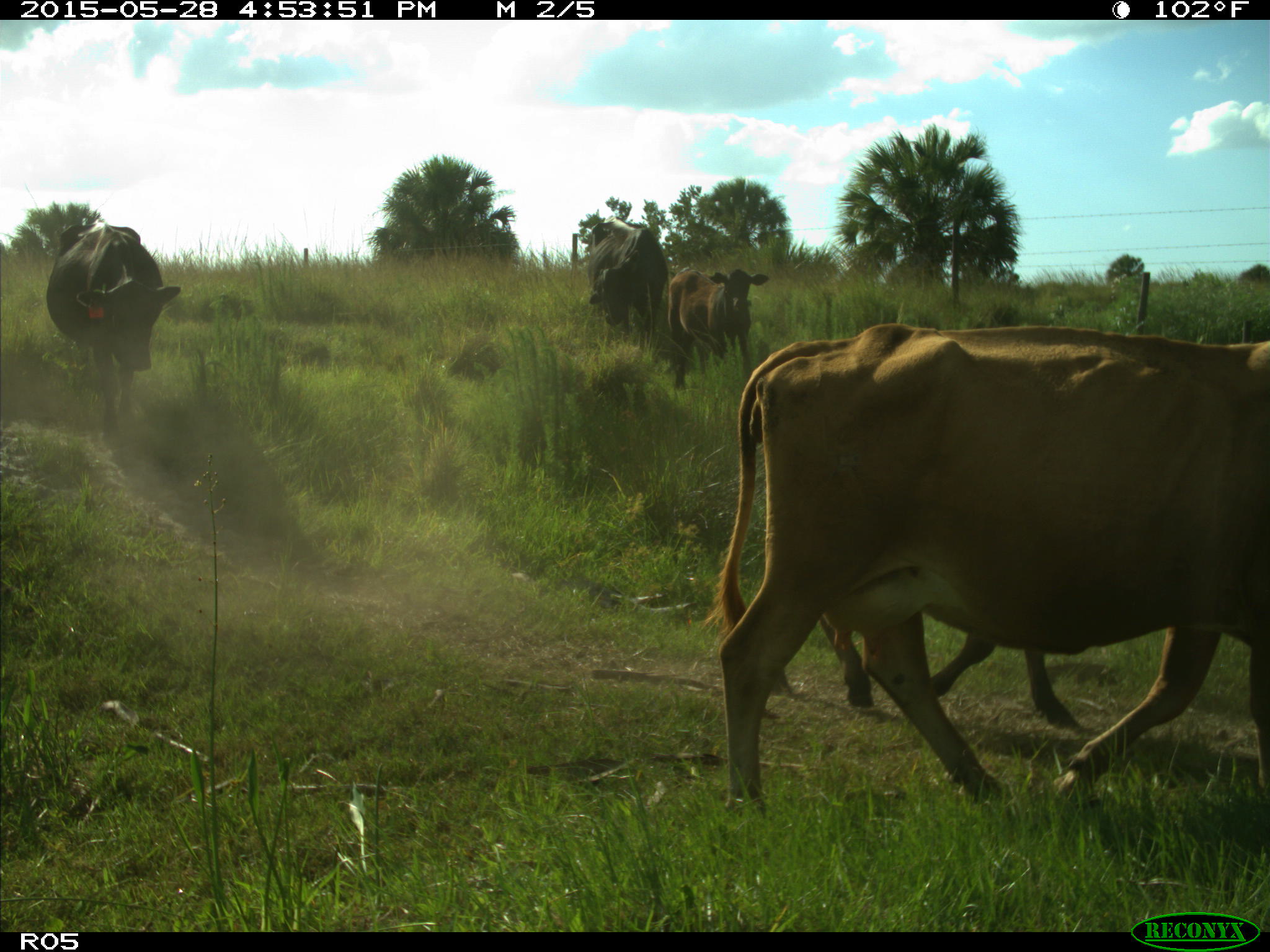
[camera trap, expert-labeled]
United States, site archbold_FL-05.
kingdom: Animalia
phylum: Chordata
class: Mammalia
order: Artiodactyla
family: Bovidae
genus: Bos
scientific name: Bos taurus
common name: domestic cow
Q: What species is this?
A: Bos taurus (domestic cow).